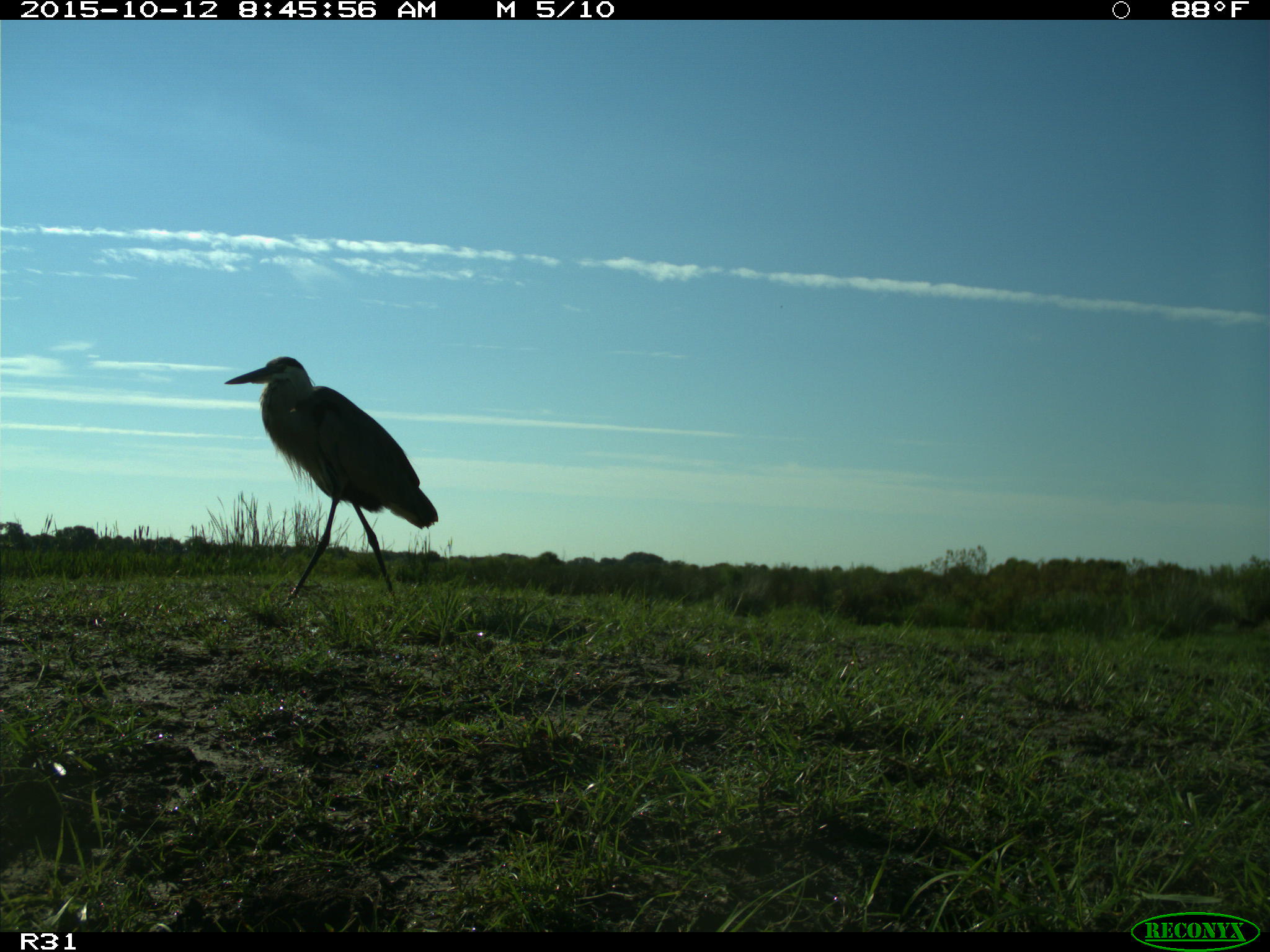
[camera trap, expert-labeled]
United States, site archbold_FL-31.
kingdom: Animalia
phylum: Chordata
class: Aves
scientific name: Aves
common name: birds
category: unidentified bird